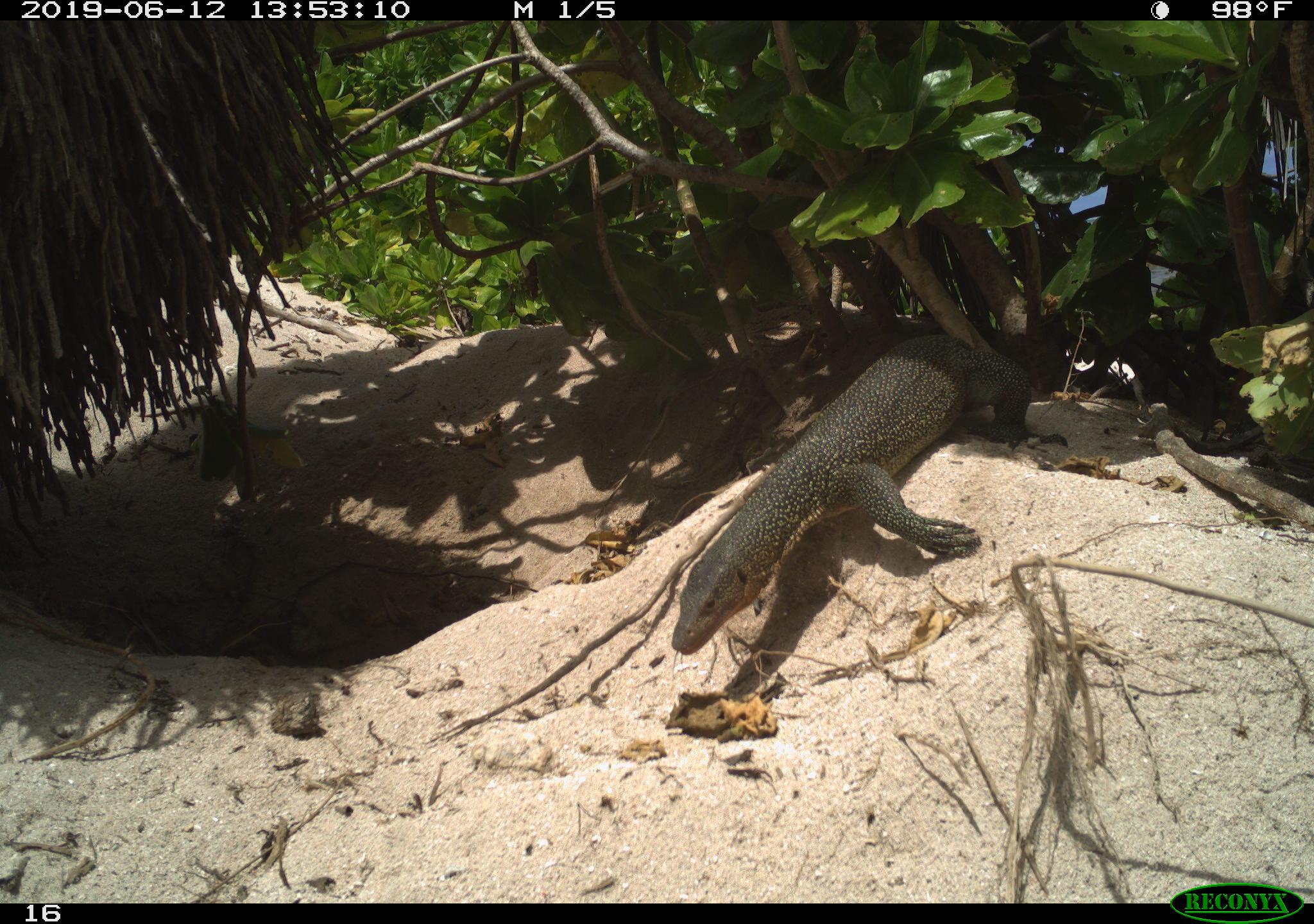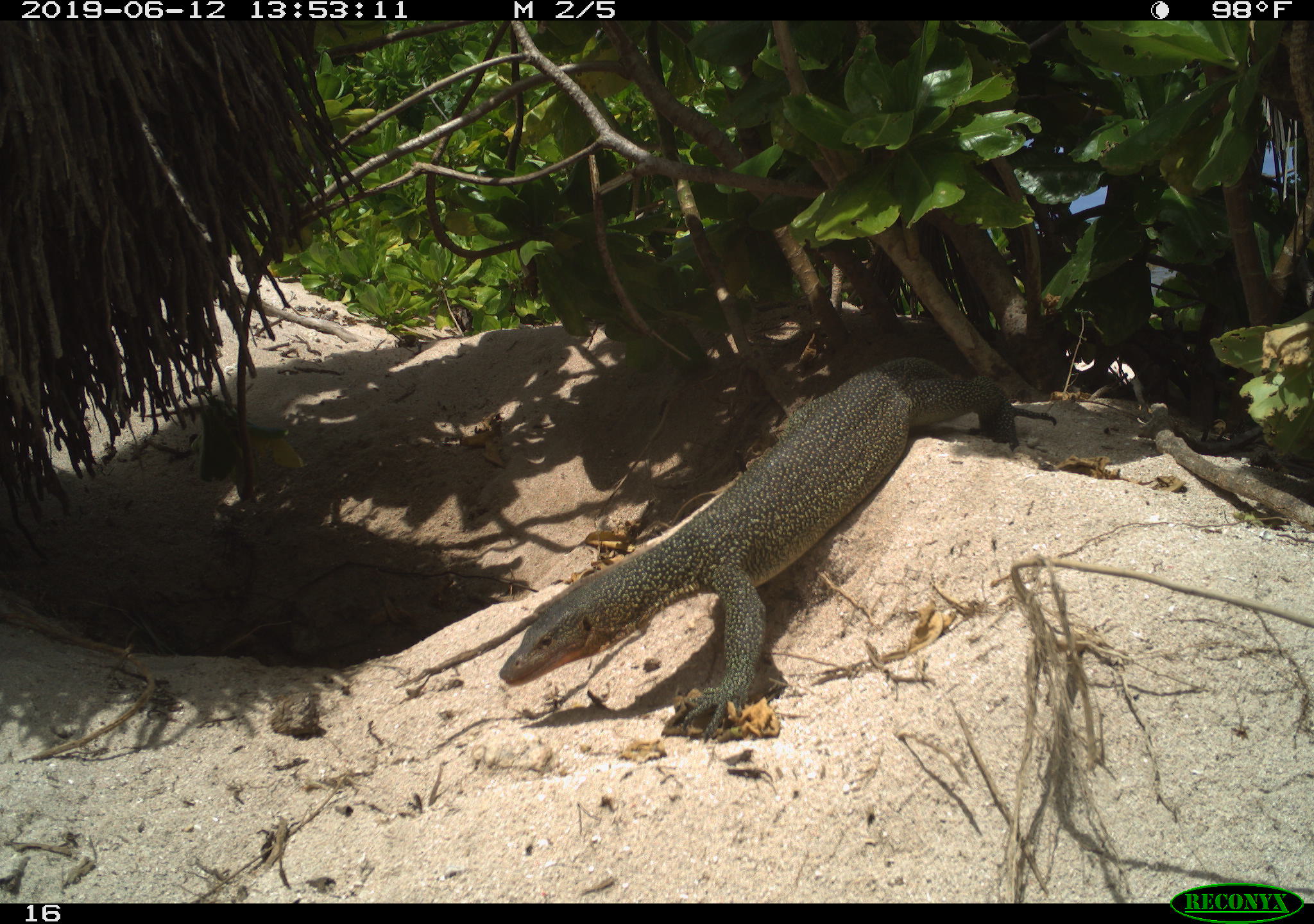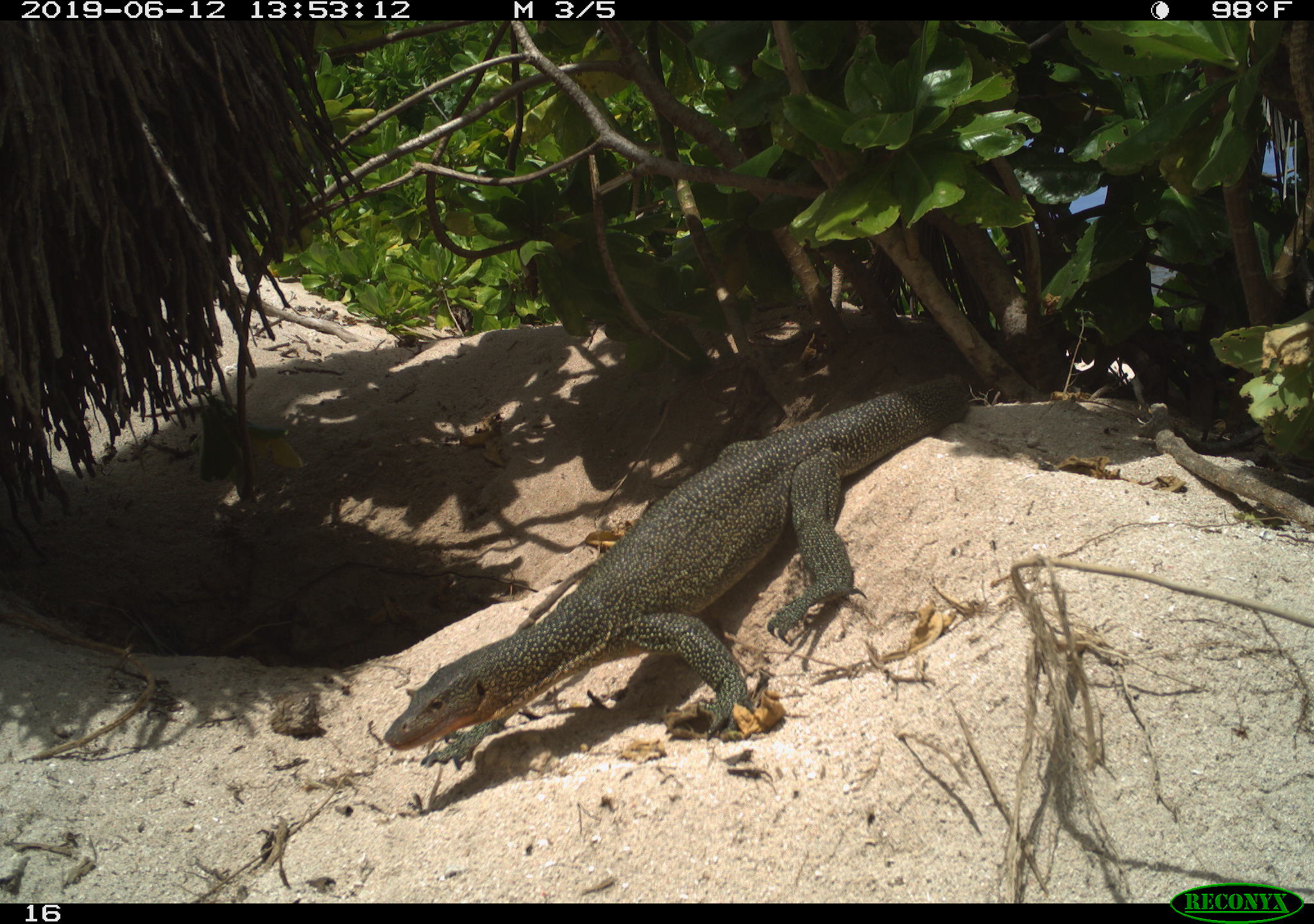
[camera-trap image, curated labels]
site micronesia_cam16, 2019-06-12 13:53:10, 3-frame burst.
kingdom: Animalia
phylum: Chordata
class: Reptilia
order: Squamata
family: Varanidae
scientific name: Varanidae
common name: monitor lizard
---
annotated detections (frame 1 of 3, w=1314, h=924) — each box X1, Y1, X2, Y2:
monitor lizard: 663, 318, 1032, 679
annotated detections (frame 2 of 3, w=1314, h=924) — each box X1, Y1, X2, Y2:
monitor lizard: 493, 356, 1021, 743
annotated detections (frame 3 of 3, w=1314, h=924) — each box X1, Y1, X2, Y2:
monitor lizard: 380, 375, 971, 762